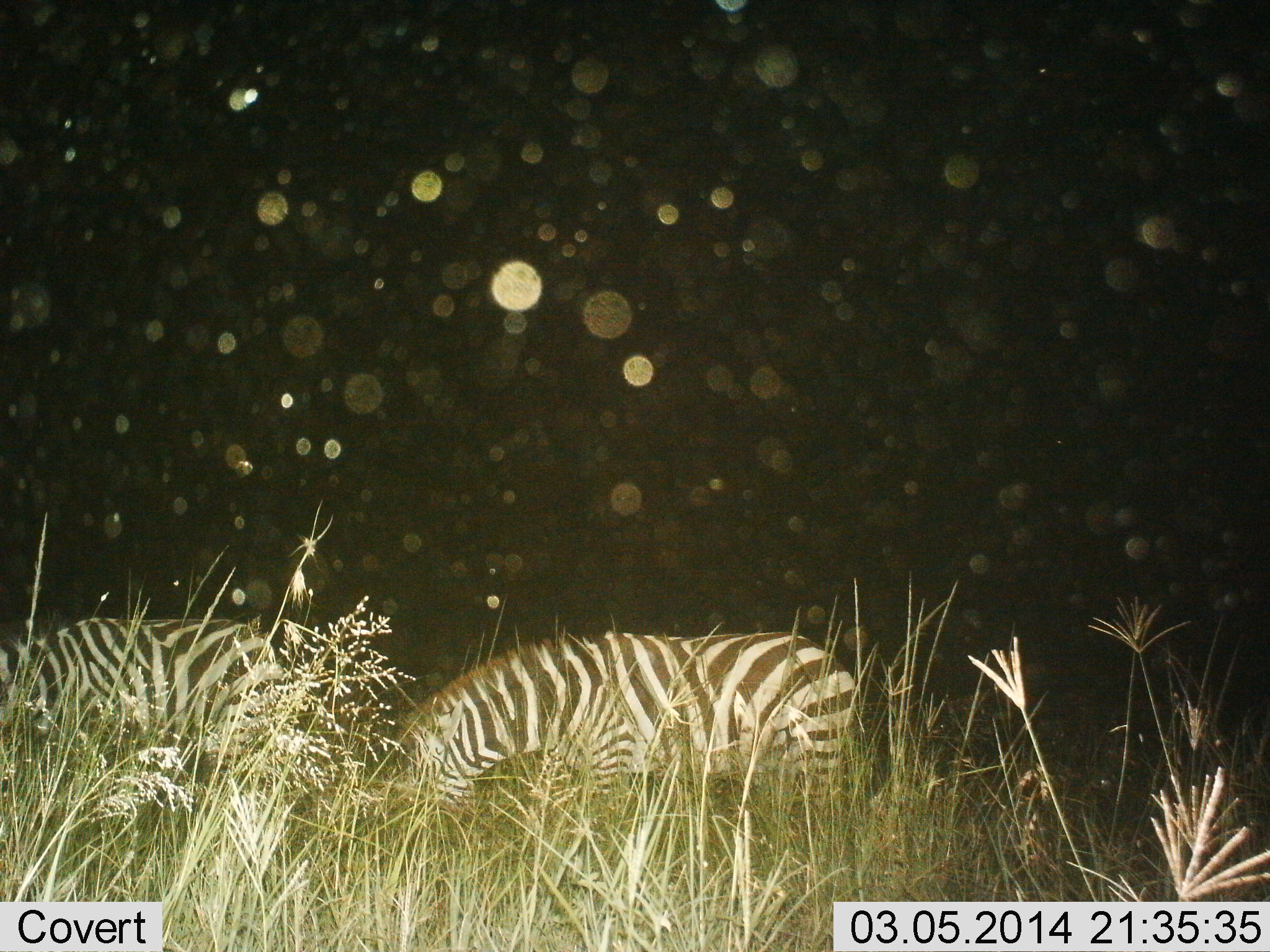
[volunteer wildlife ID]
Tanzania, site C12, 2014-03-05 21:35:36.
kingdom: Animalia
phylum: Chordata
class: Mammalia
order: Perissodactyla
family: Equidae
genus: Equus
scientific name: Equus quagga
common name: plains zebra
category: zebra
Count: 2.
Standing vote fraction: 20%.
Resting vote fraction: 0%.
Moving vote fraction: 0%.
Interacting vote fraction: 0%.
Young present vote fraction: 0%.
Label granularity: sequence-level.